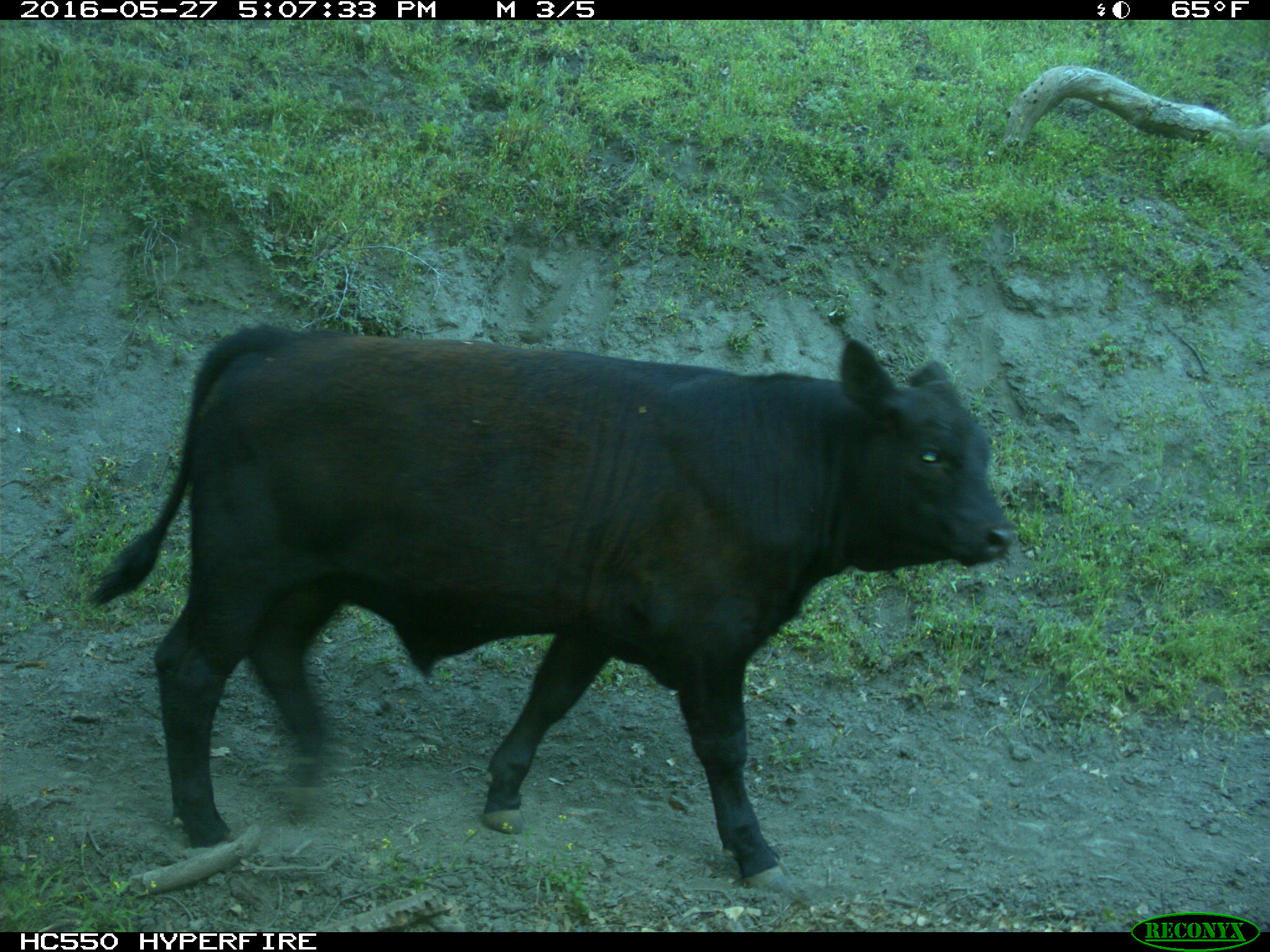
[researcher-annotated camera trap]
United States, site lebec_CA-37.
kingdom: Animalia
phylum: Chordata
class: Mammalia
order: Artiodactyla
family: Bovidae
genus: Bos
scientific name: Bos taurus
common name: domestic cow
Bos taurus (domestic cow).